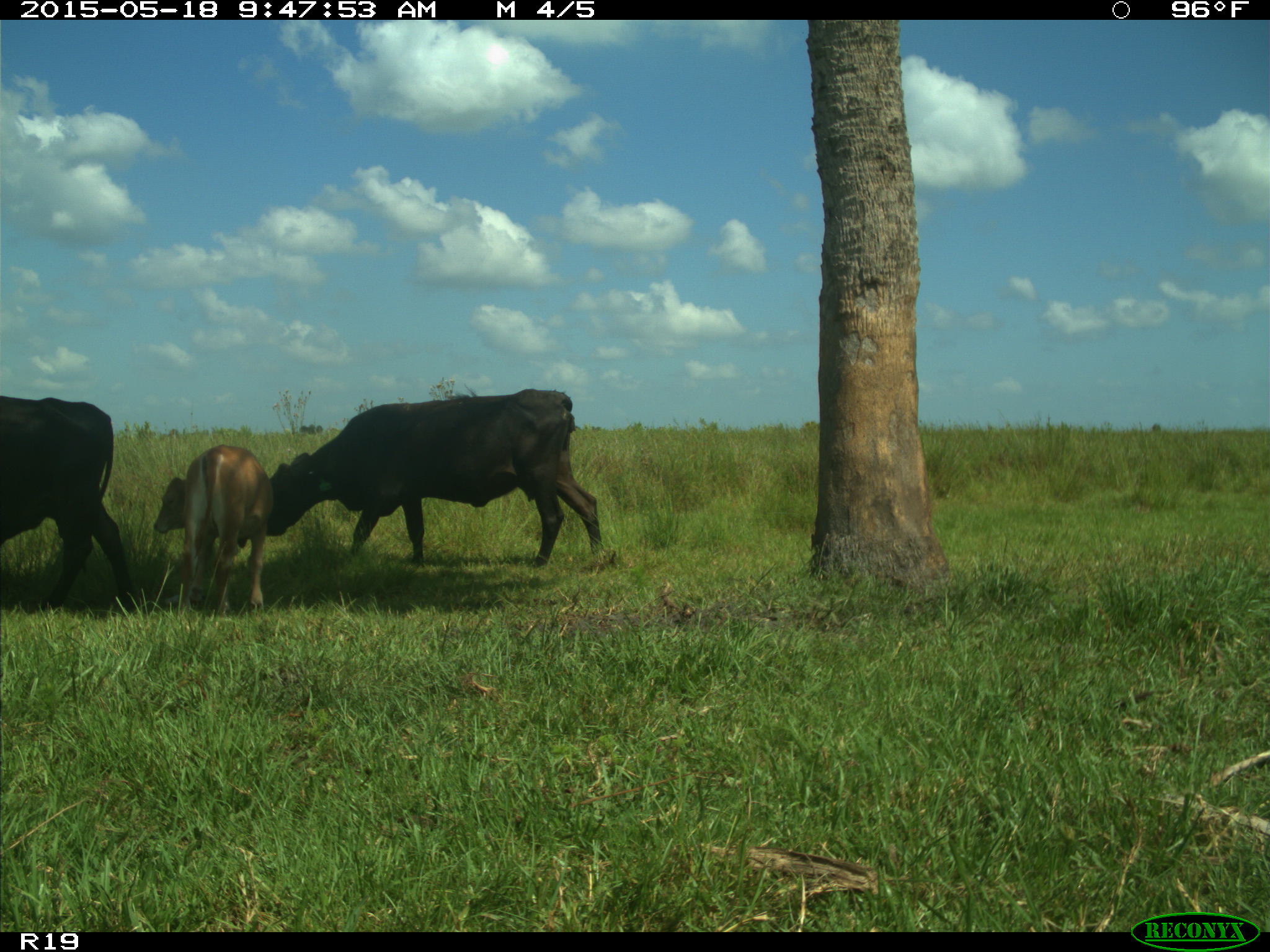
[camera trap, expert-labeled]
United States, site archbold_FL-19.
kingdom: Animalia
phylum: Chordata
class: Mammalia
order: Artiodactyla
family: Bovidae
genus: Bos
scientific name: Bos taurus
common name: domestic cow